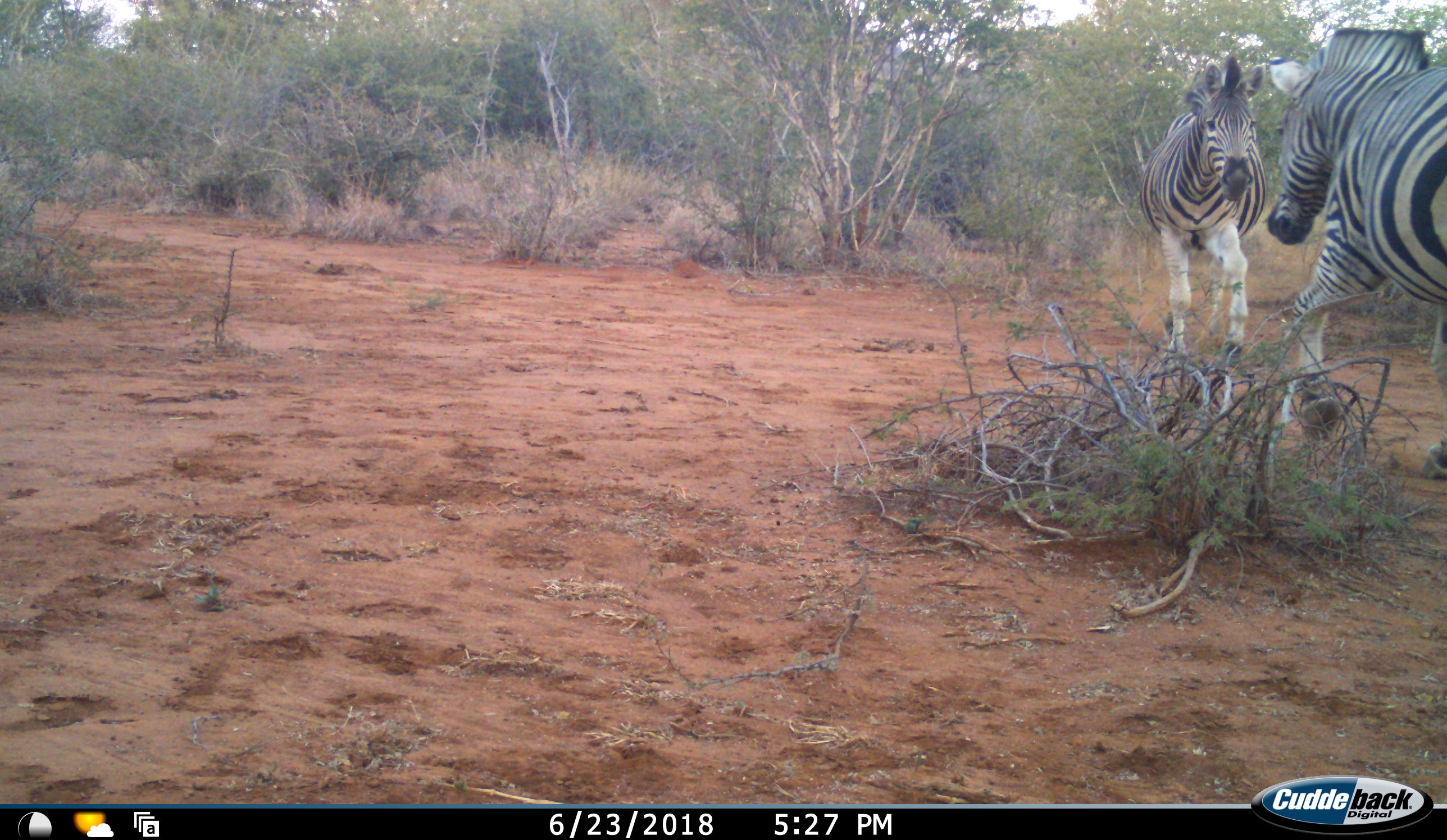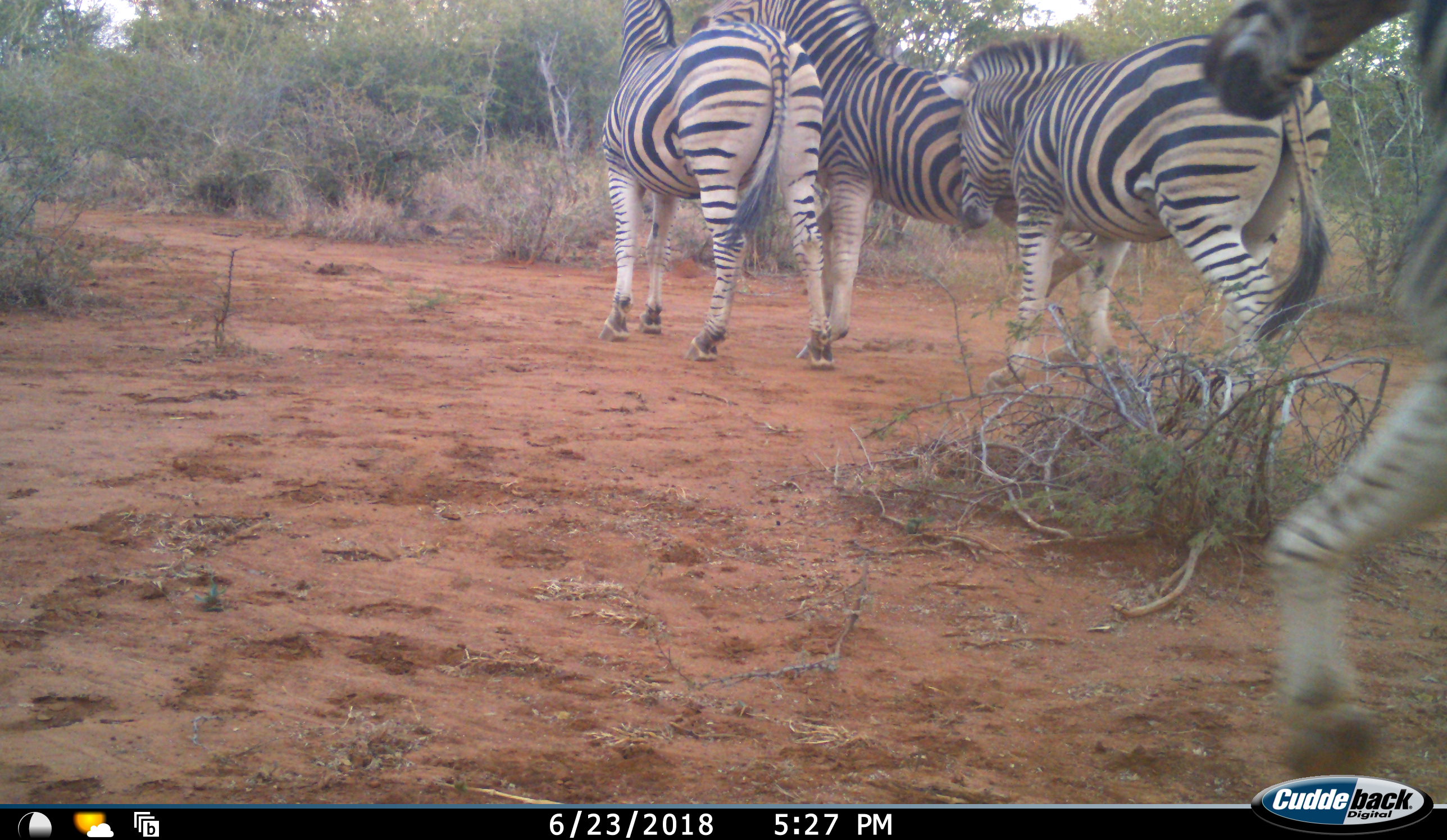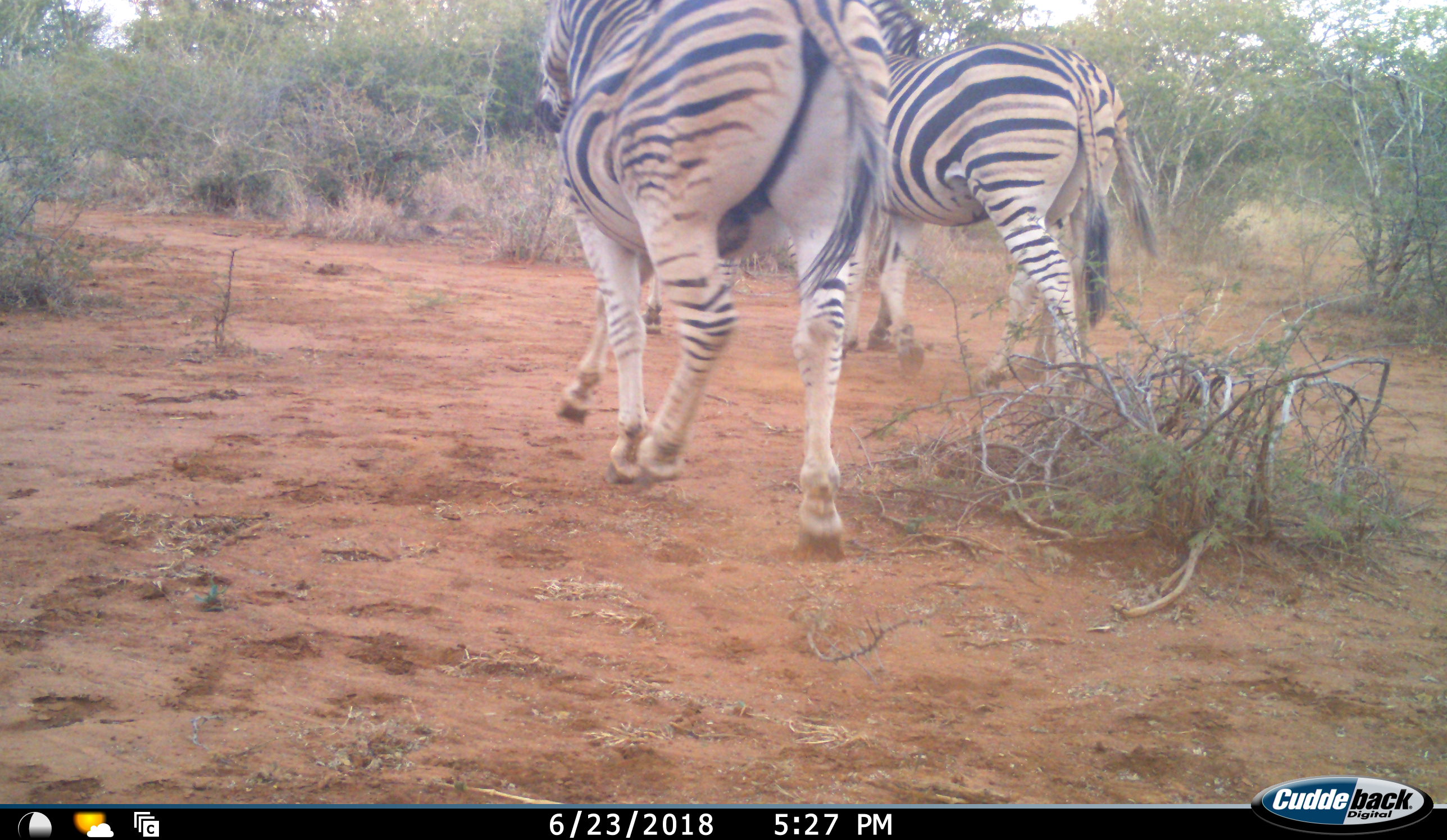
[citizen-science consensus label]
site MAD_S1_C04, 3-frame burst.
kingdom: Animalia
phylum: Chordata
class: Mammalia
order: Perissodactyla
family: Equidae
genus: Equus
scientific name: Equus quagga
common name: plains zebra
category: zebraplains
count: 4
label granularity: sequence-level